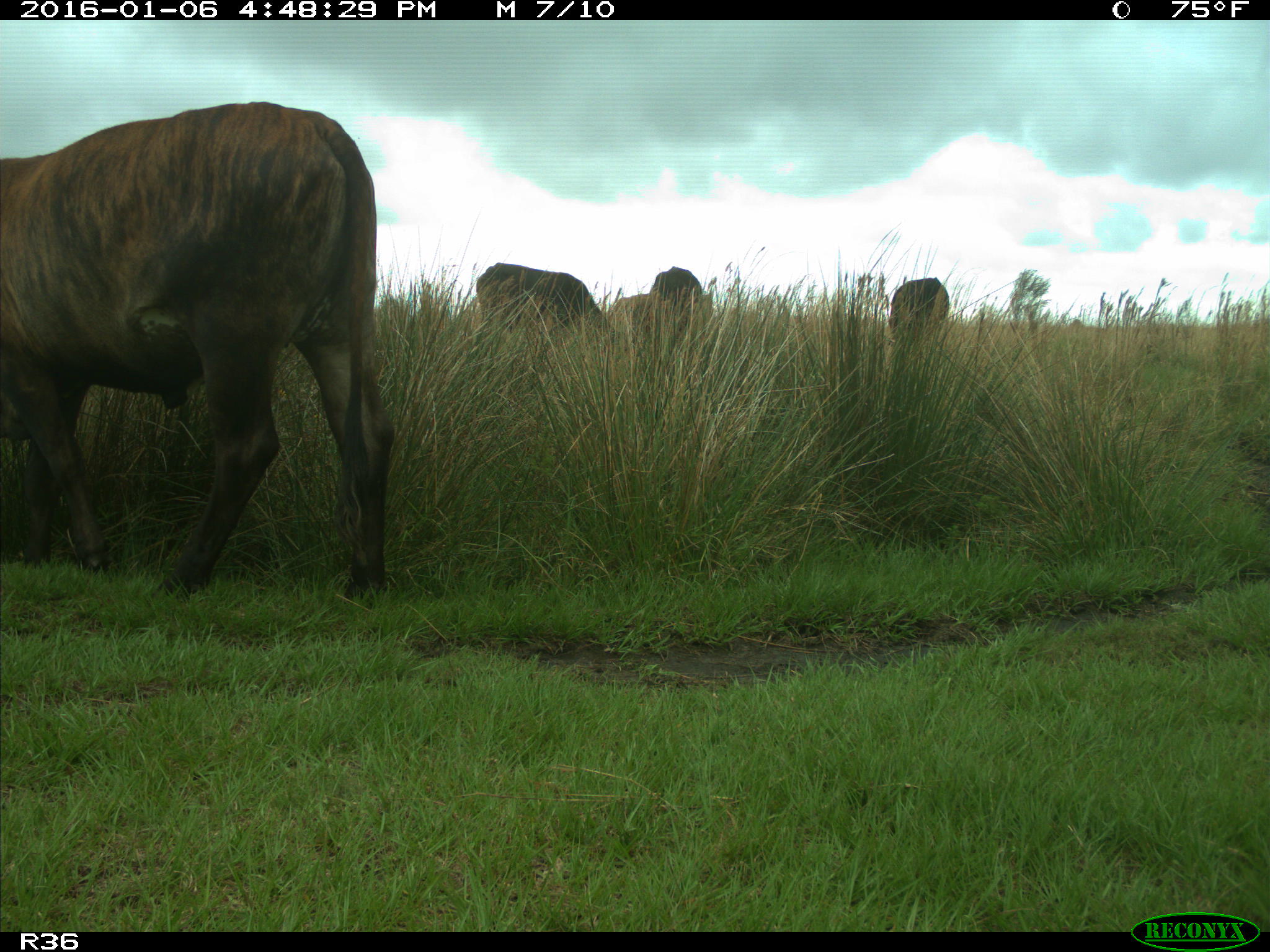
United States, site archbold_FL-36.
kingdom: Animalia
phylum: Chordata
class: Mammalia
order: Artiodactyla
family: Bovidae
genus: Bos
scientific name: Bos taurus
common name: domestic cow